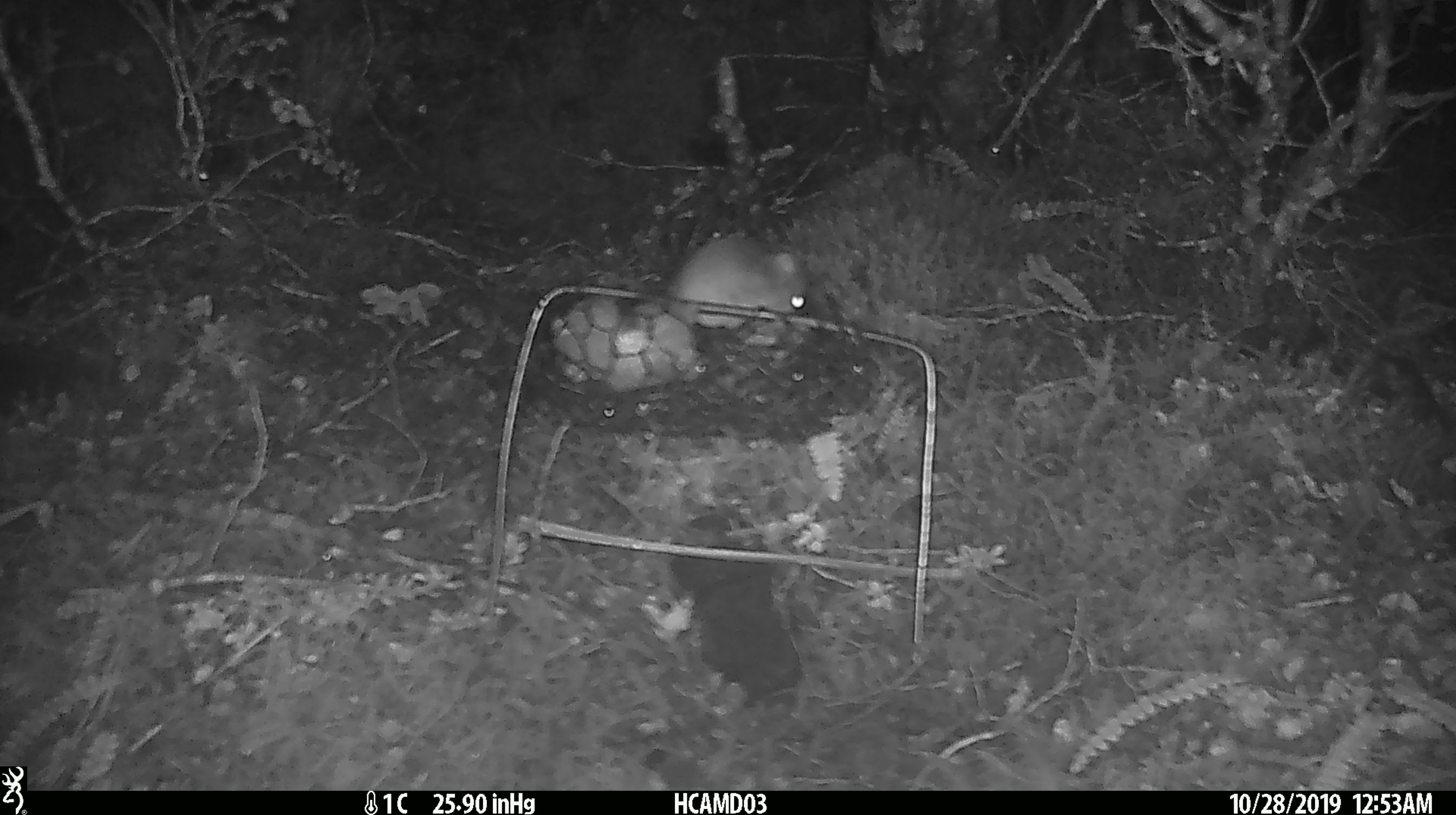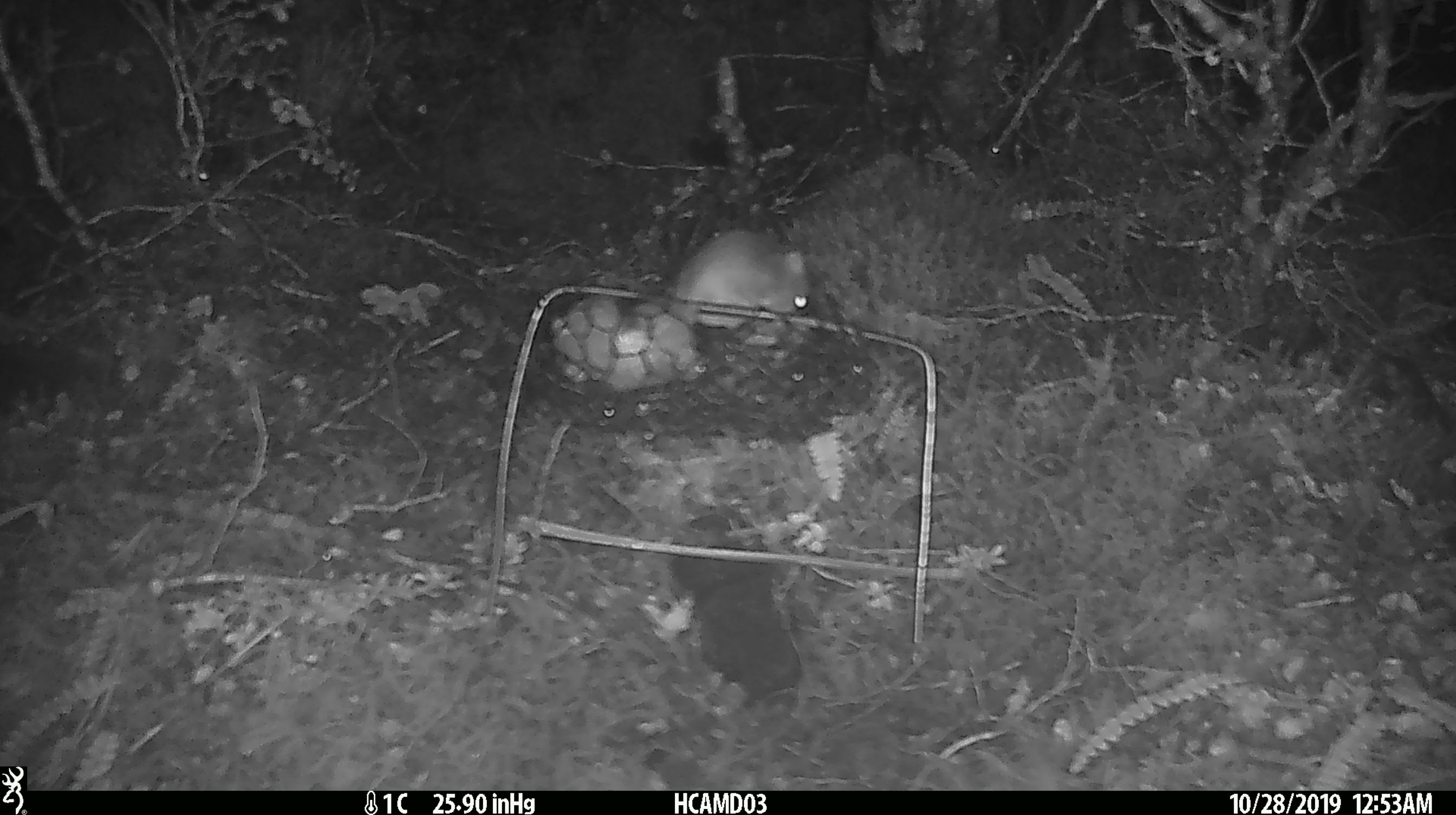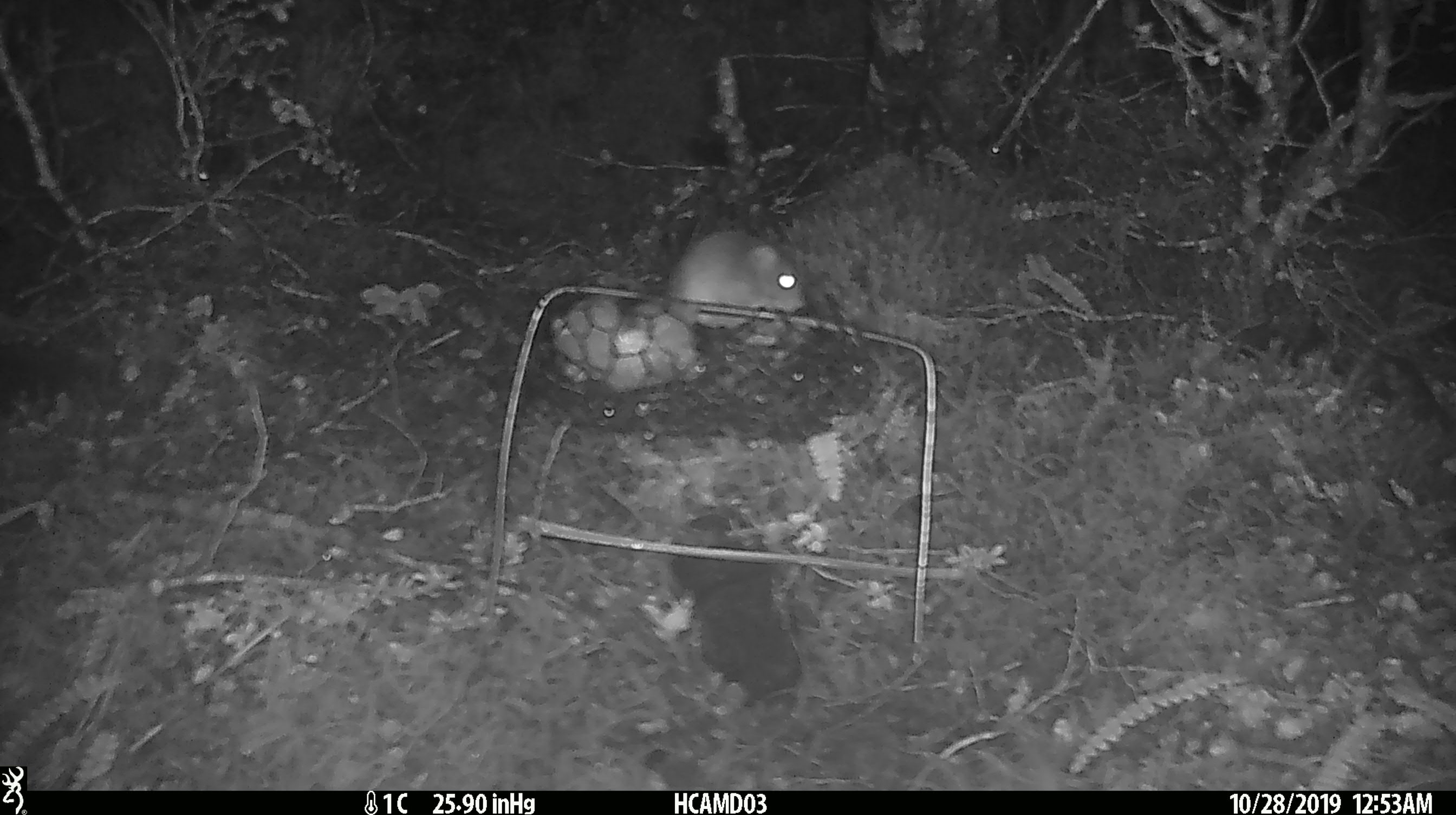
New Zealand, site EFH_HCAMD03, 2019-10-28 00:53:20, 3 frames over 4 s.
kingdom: Animalia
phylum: Chordata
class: Mammalia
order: Rodentia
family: Muridae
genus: Mus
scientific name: Mus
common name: mouse